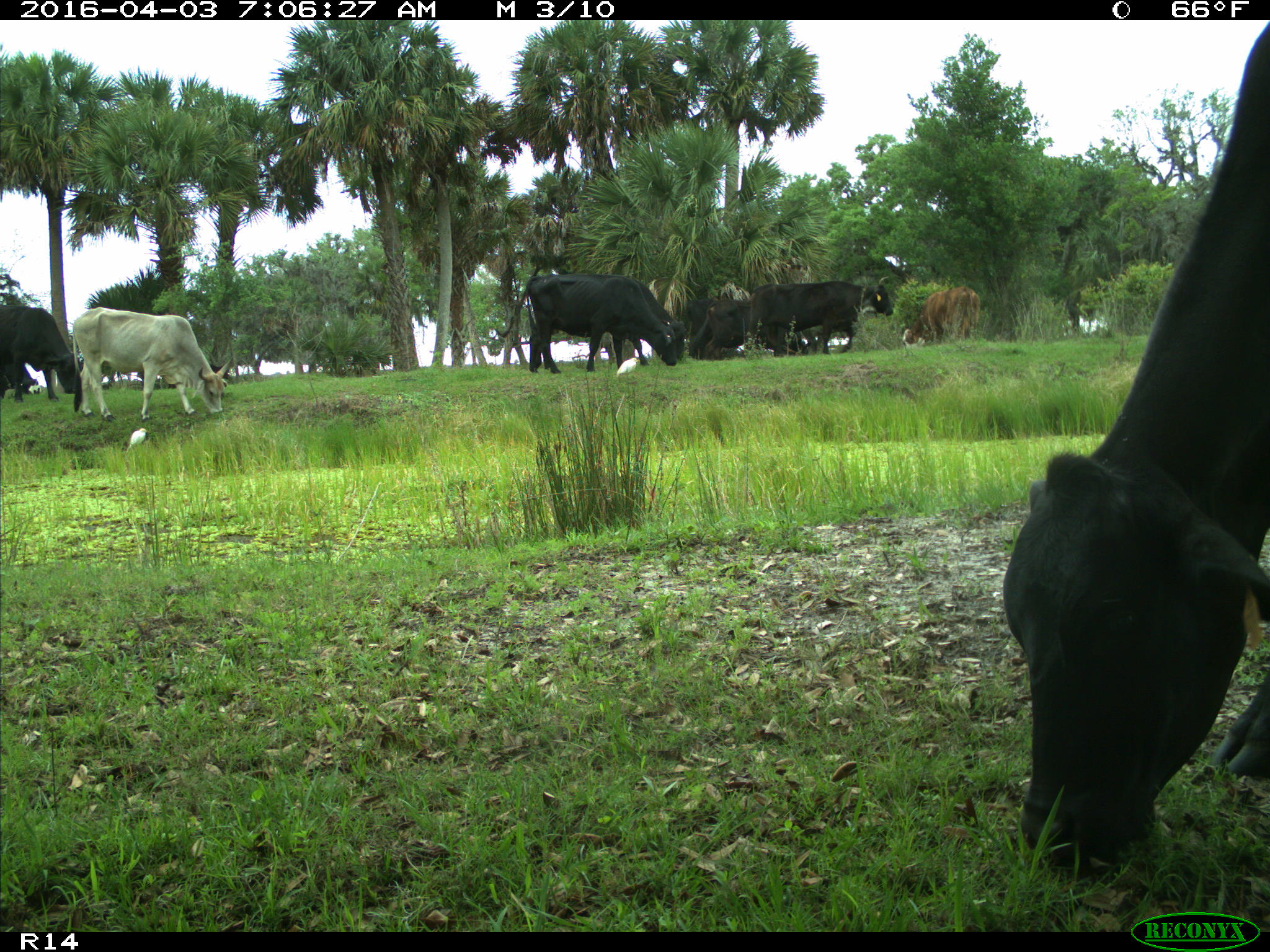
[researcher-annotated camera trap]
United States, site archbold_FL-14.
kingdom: Animalia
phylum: Chordata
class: Mammalia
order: Artiodactyla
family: Bovidae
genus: Bos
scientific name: Bos taurus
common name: domestic cow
Bos taurus (domestic cow).